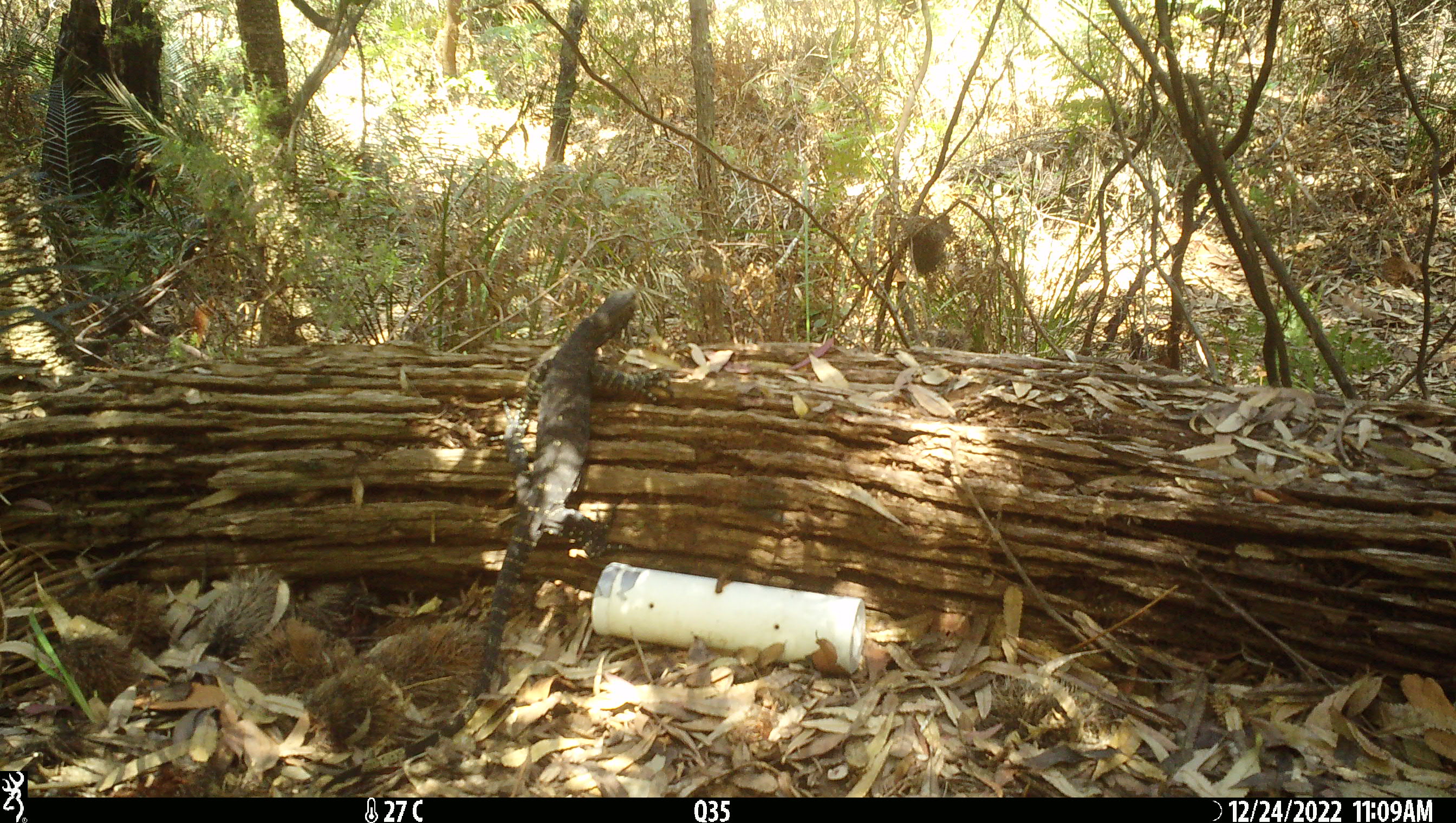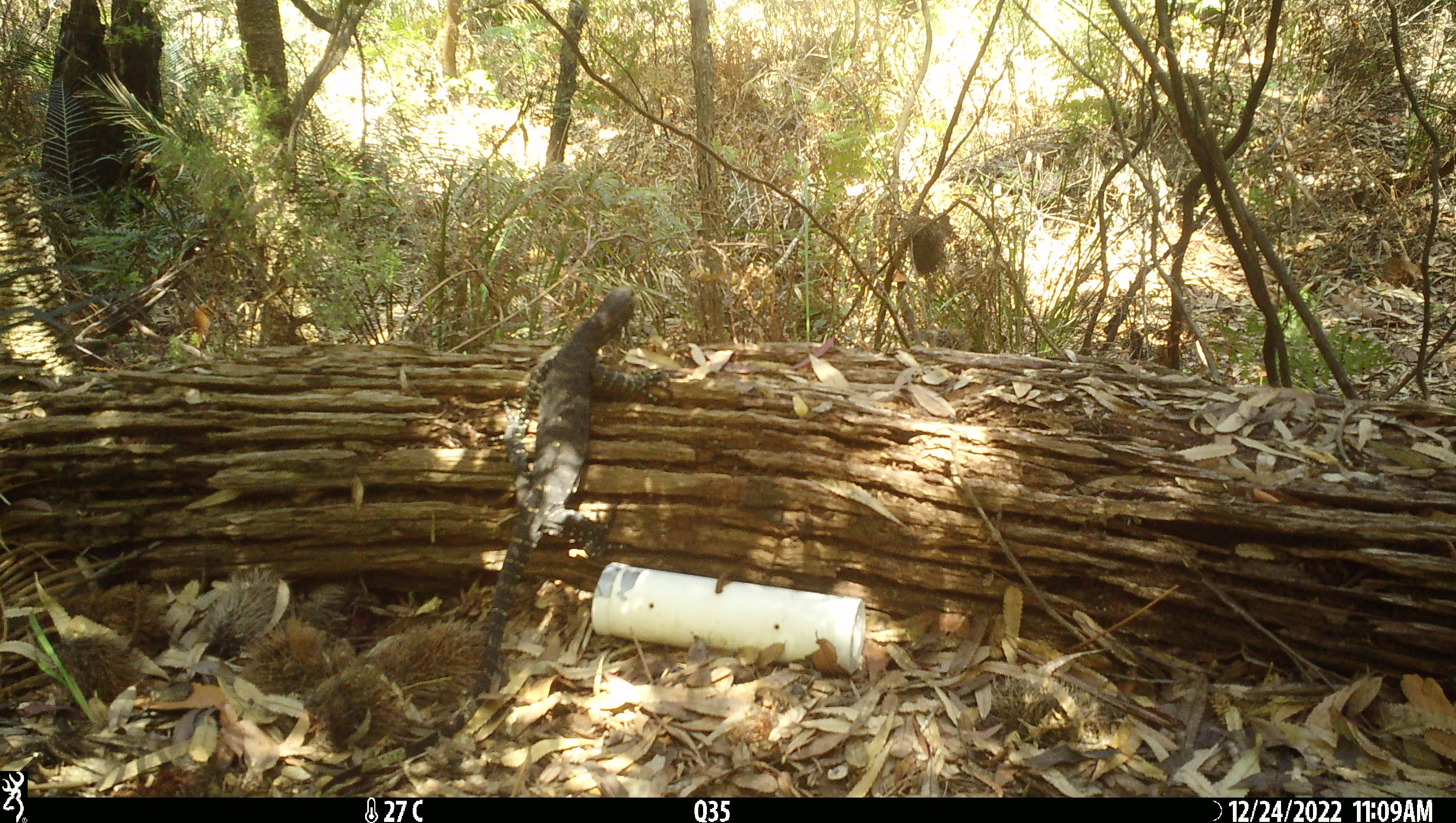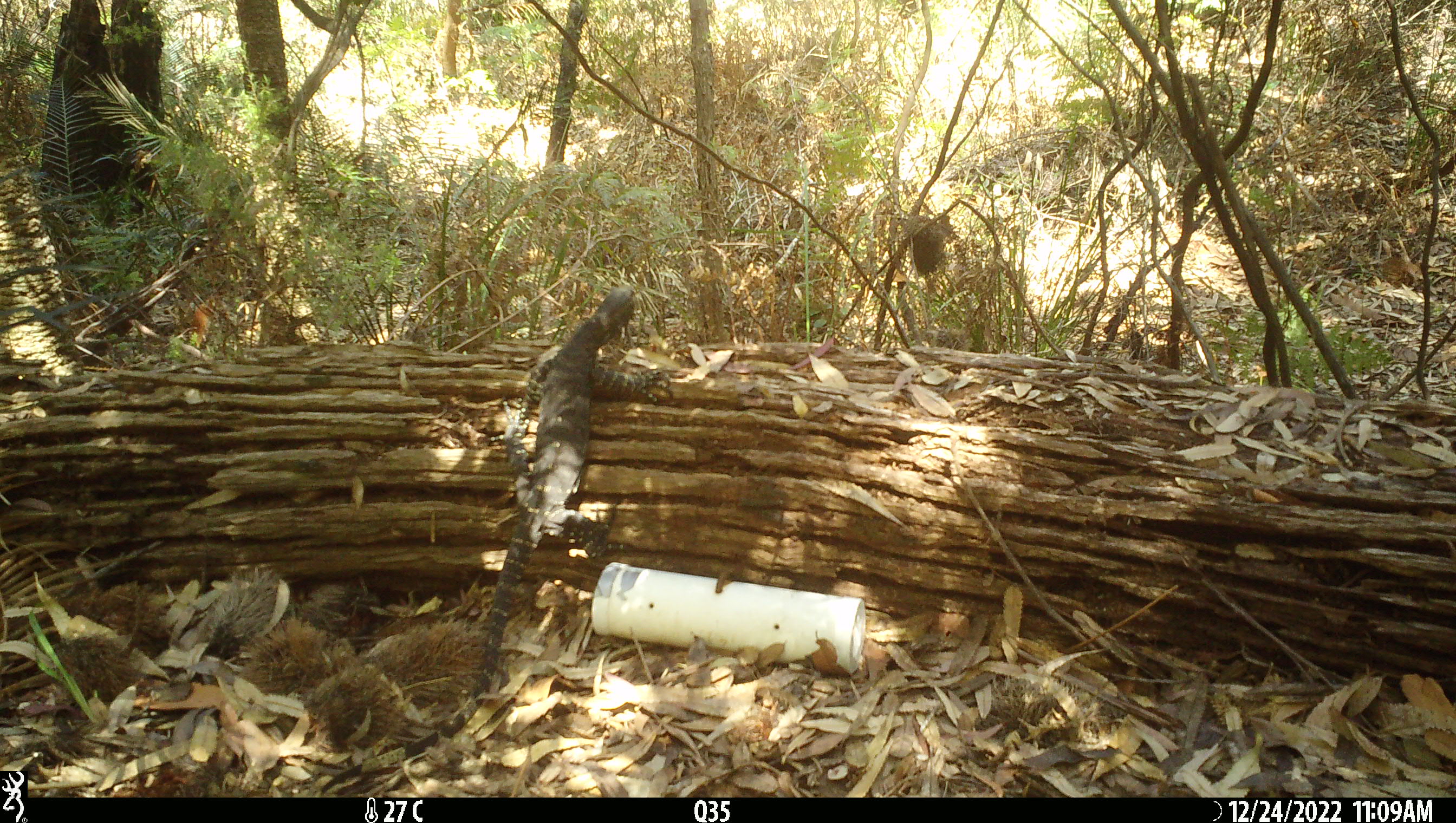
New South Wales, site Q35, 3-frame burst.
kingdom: Animalia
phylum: Chordata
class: Reptilia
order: Squamata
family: Varanidae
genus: Varanus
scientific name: Varanus varius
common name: lace monitor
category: goanna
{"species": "goanna (lace monitor) (Varanus varius)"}